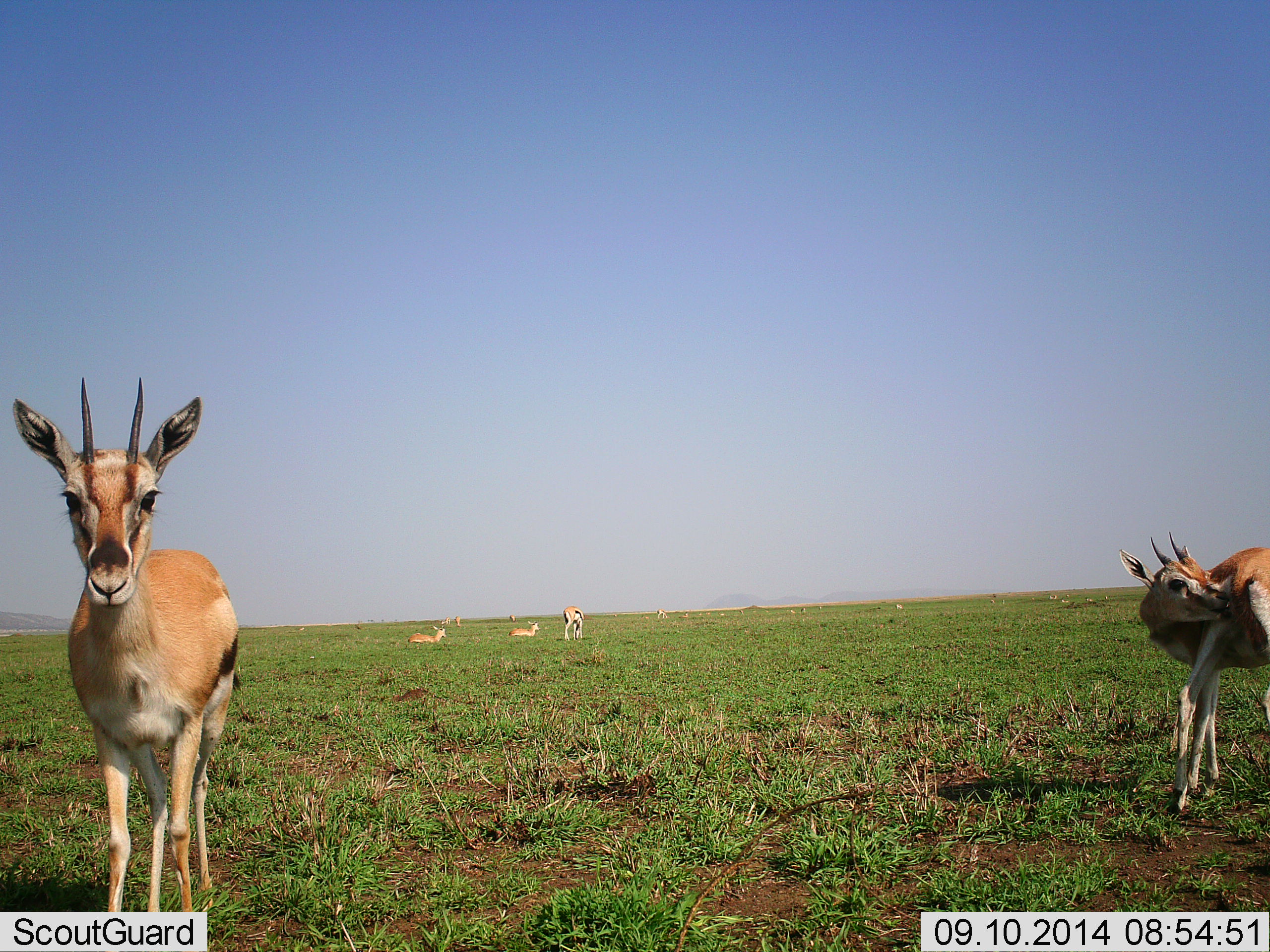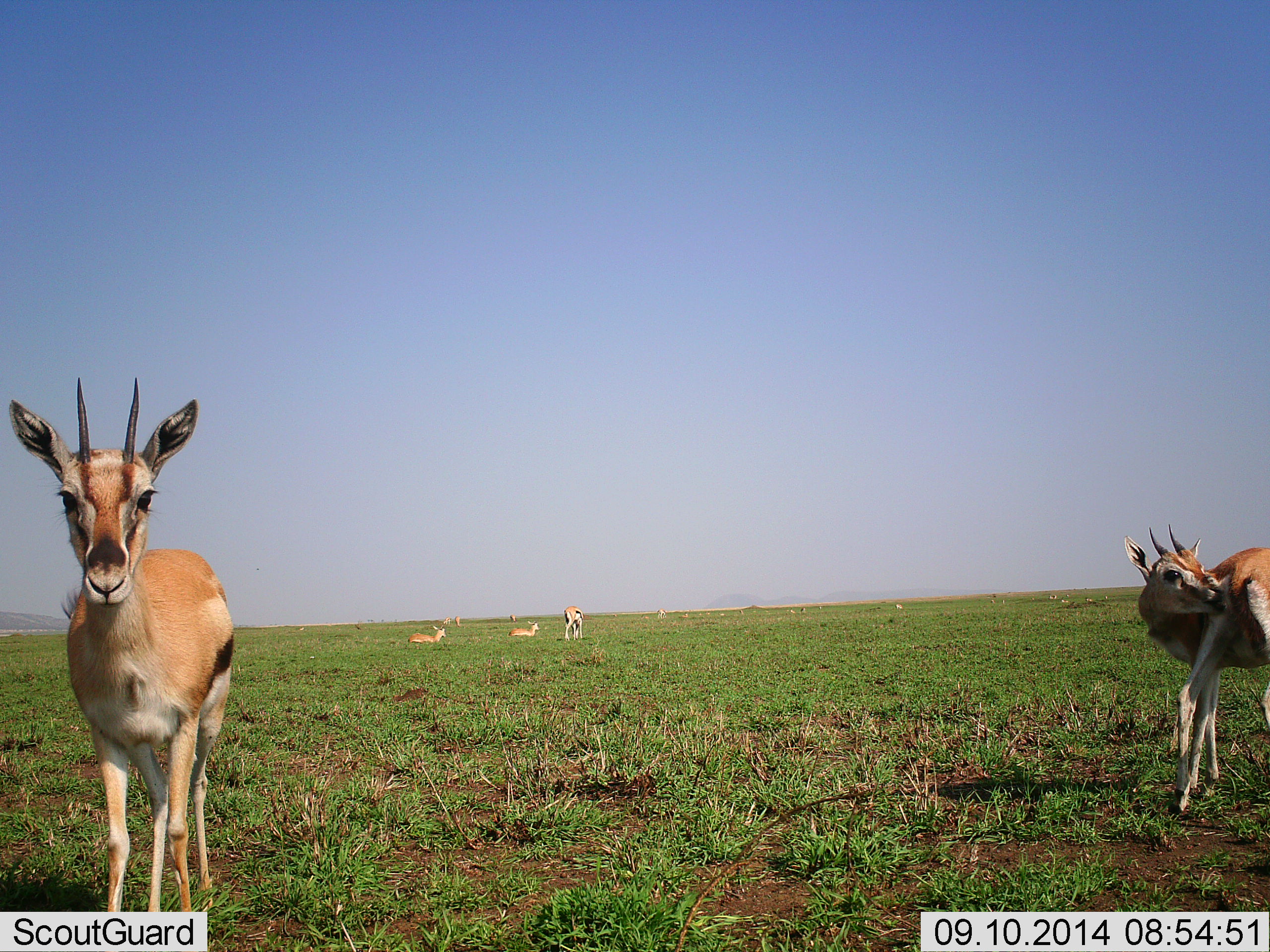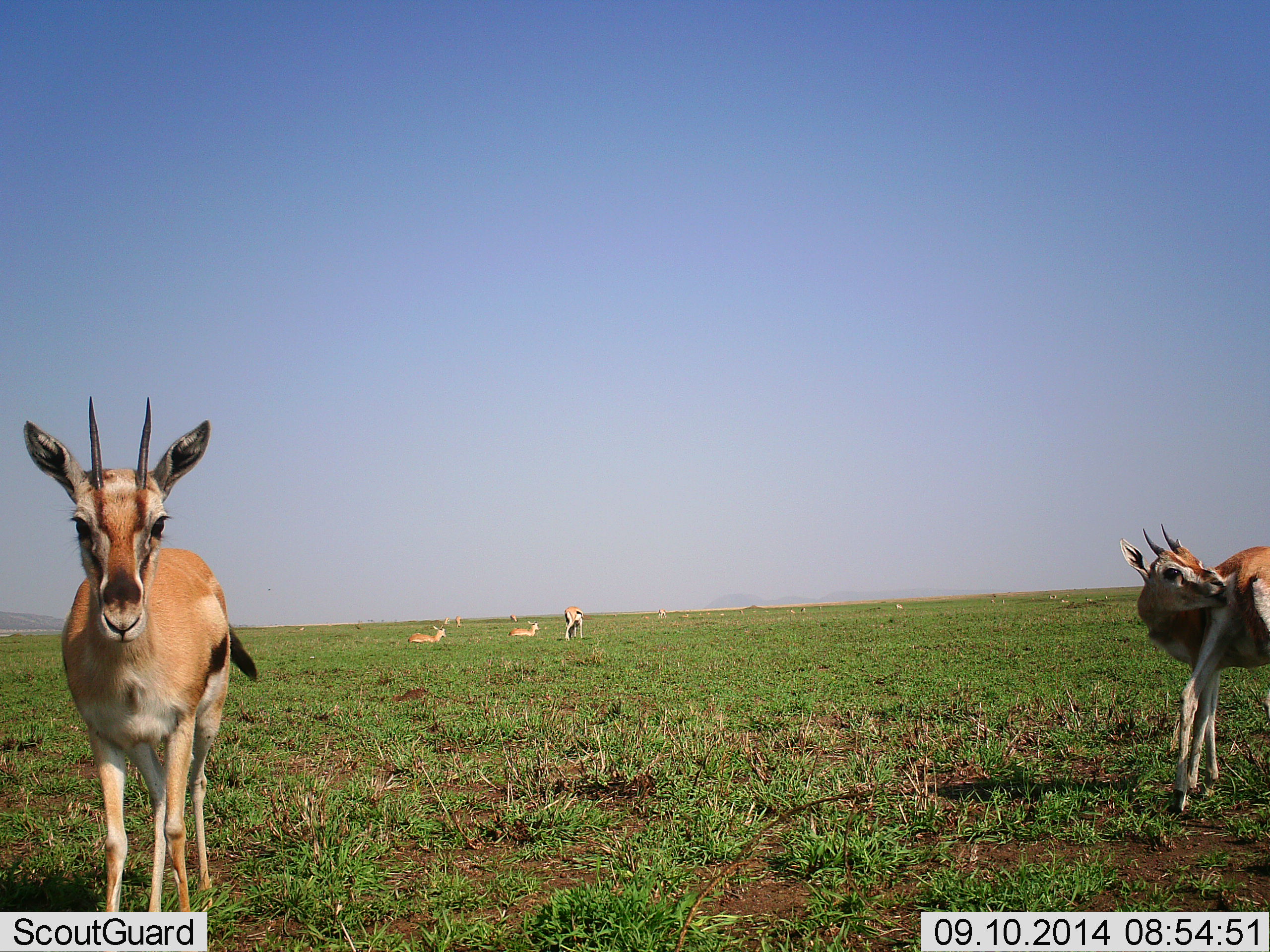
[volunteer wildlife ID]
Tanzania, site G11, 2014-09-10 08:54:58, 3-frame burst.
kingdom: Animalia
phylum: Chordata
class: Mammalia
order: Artiodactyla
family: Bovidae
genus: Eudorcas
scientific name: Eudorcas thomsonii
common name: thomson's gazelle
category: gazellethomsons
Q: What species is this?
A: Gazellethomsons (thomson's gazelle) (Eudorcas thomsonii).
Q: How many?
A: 5.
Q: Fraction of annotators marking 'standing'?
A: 100%.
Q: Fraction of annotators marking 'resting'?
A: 80%.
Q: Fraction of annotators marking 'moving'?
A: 0%.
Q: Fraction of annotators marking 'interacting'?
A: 20%.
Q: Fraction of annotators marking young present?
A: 0%.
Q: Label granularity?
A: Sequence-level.